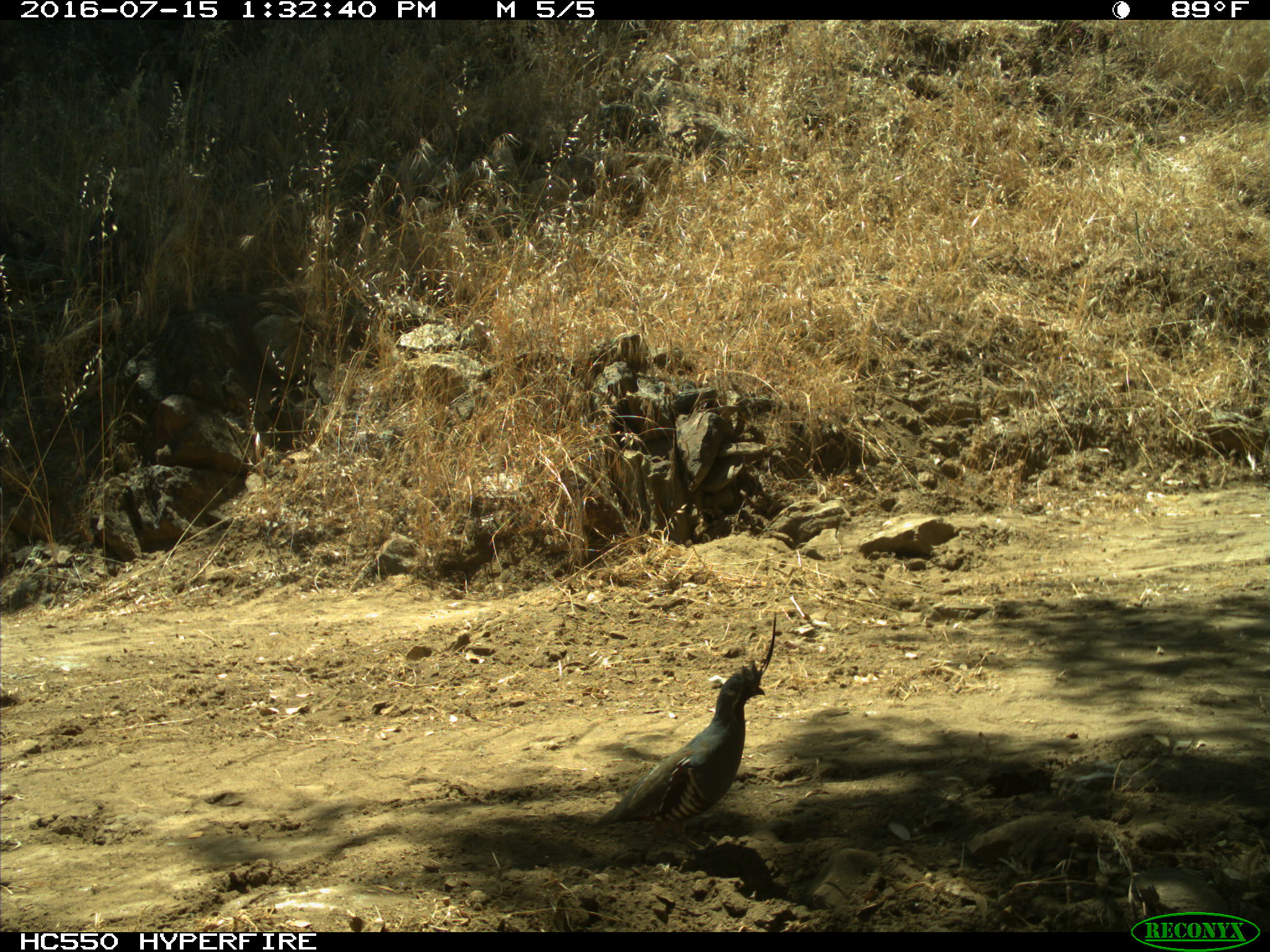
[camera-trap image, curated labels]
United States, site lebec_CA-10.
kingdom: Animalia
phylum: Chordata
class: Aves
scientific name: Aves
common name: birds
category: unidentified bird